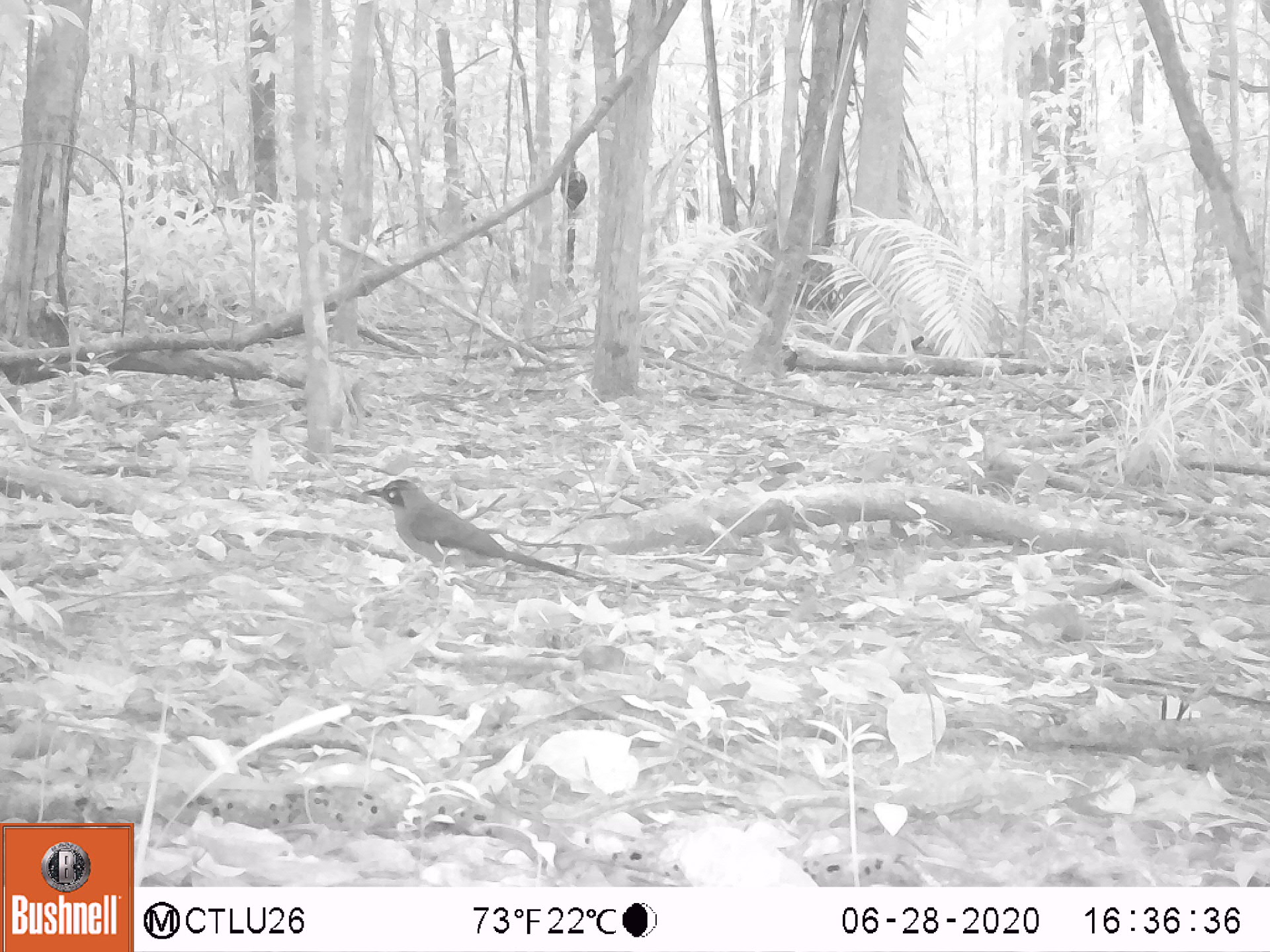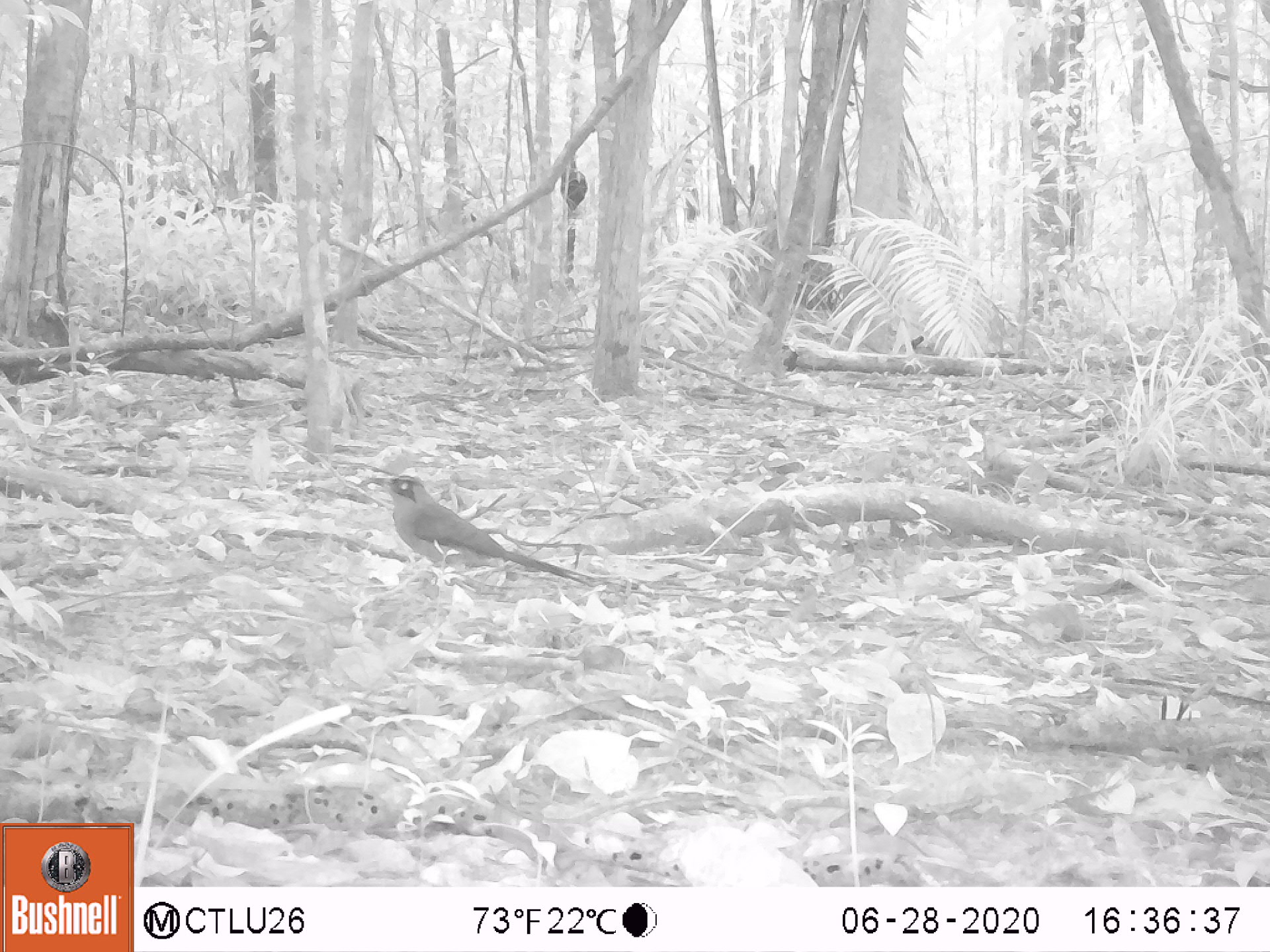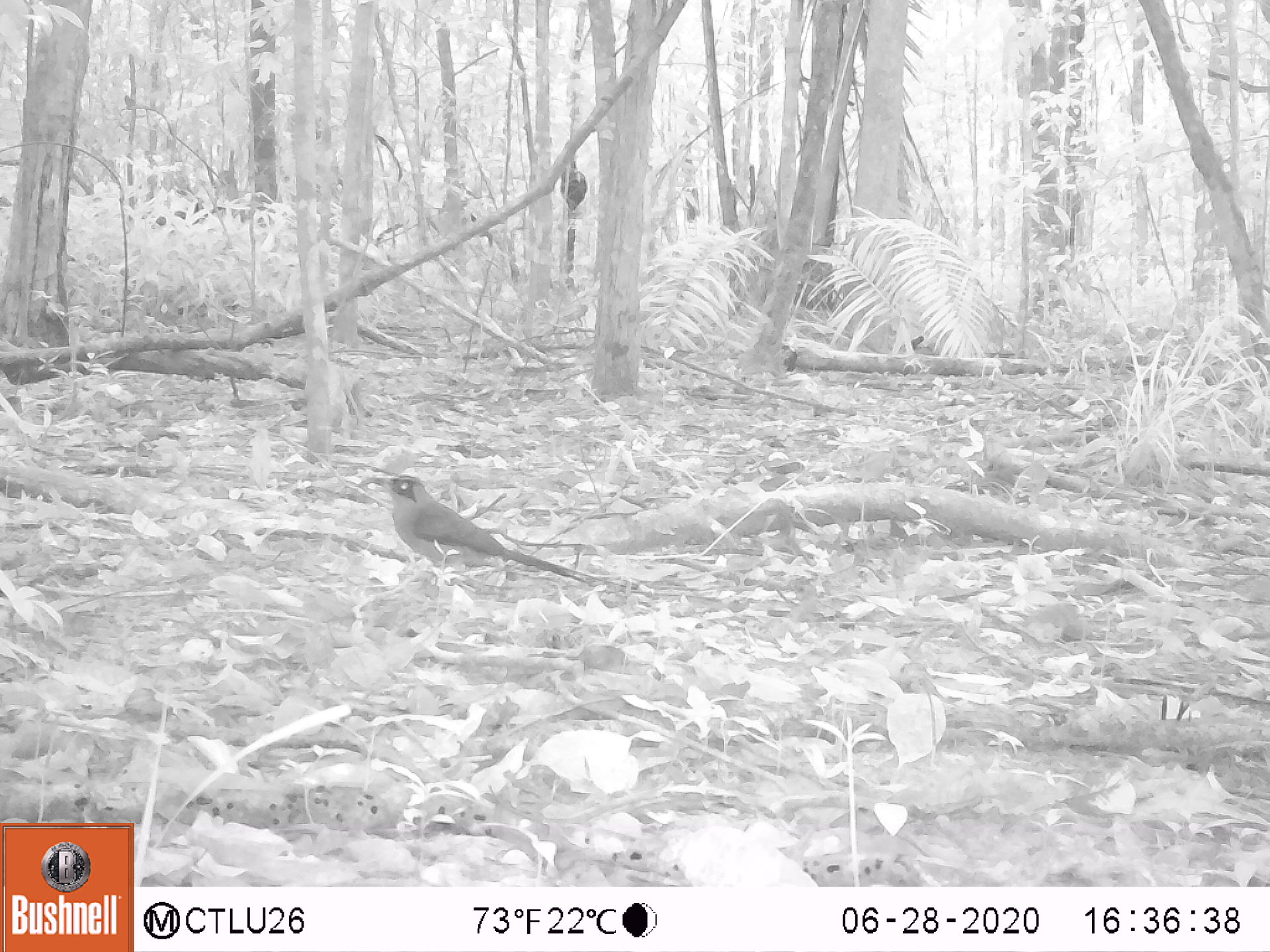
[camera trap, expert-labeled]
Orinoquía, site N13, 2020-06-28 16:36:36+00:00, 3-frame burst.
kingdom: Animalia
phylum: Chordata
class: Aves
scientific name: Aves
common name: bird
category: unknown bird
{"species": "unknown bird (bird) (Aves)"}